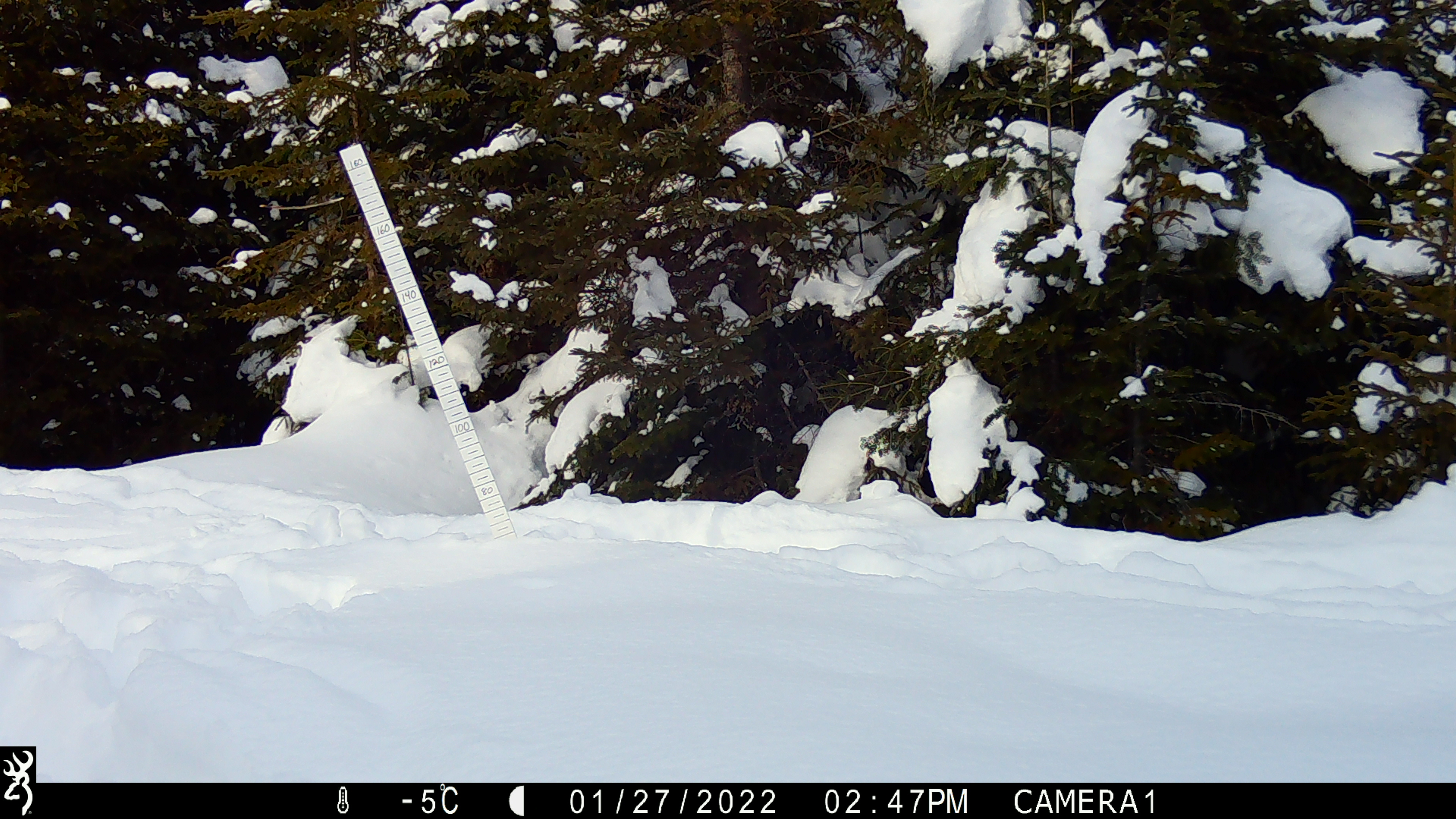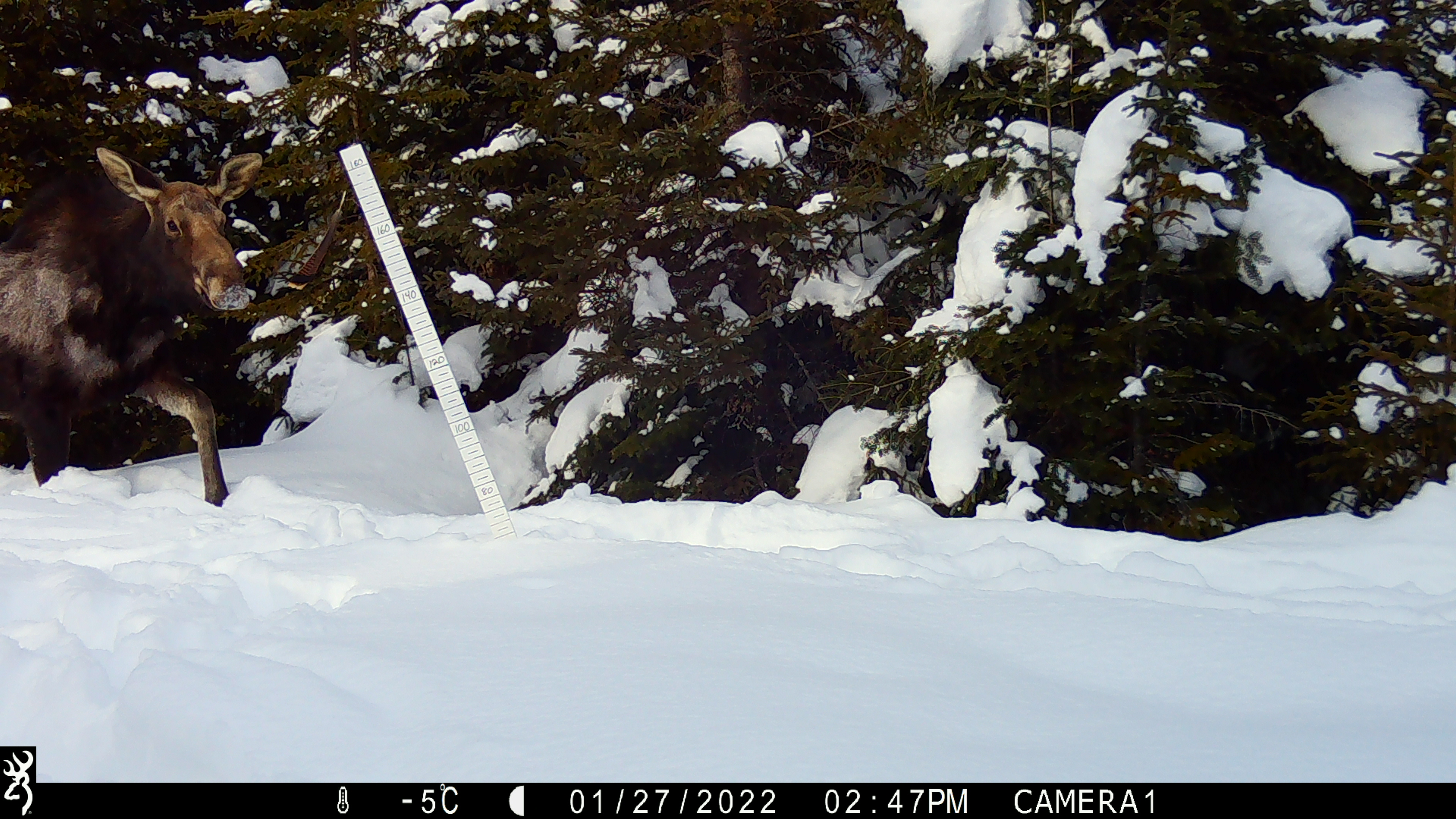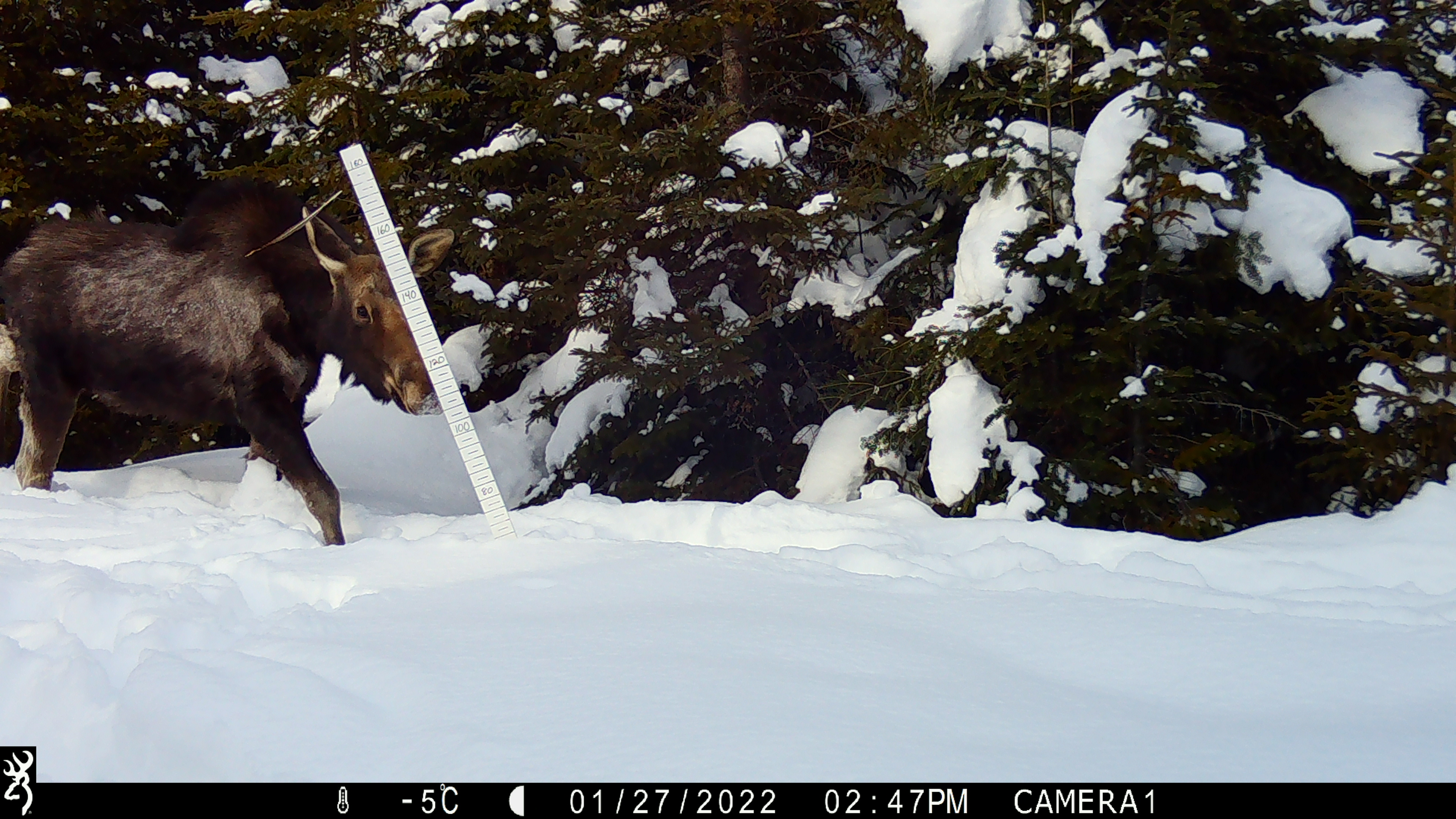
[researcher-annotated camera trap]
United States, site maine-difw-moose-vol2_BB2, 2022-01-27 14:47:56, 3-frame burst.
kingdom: Animalia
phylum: Chordata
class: Mammalia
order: Artiodactyla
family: Cervidae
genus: Alces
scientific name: Alces alces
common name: moose